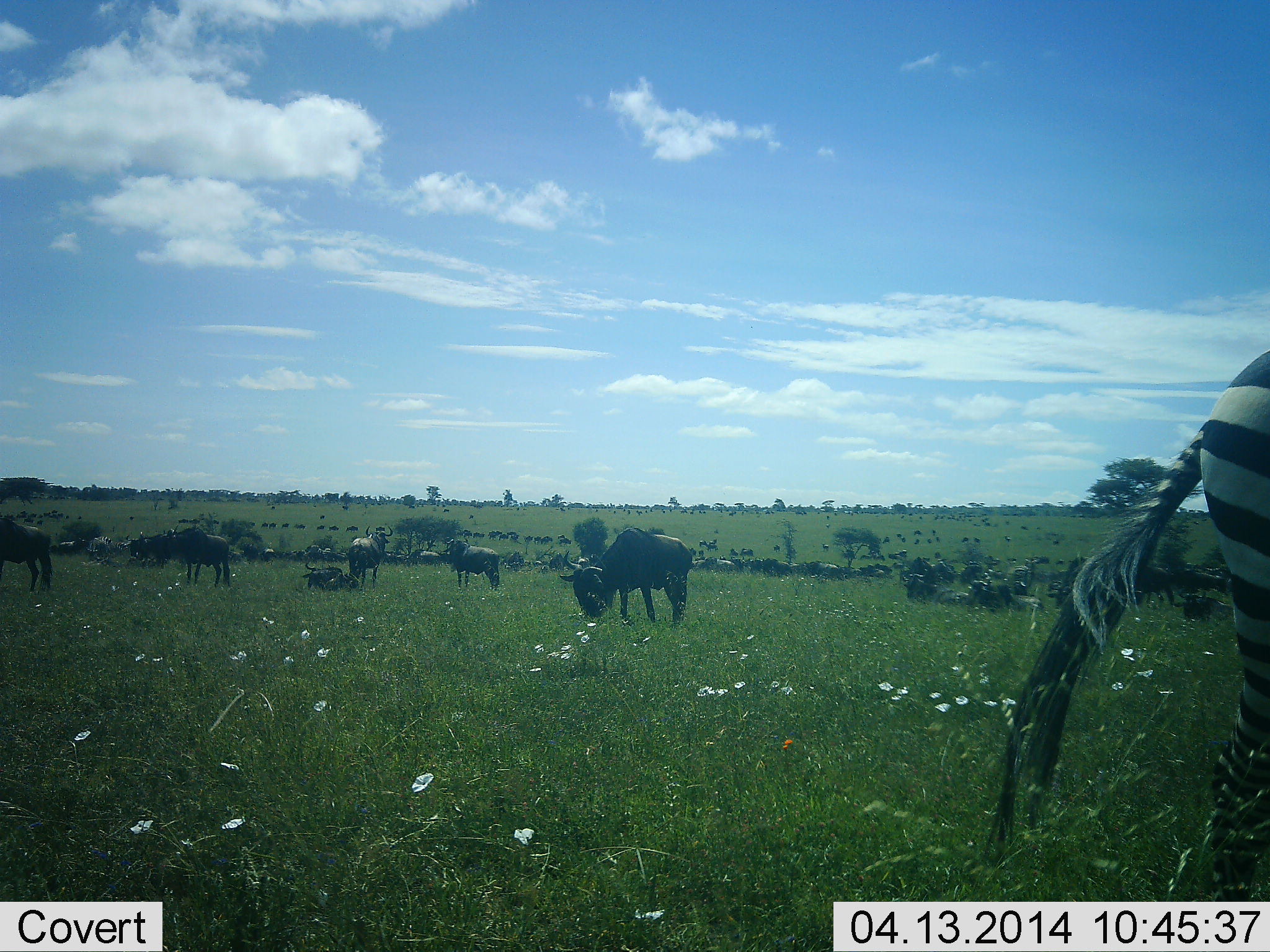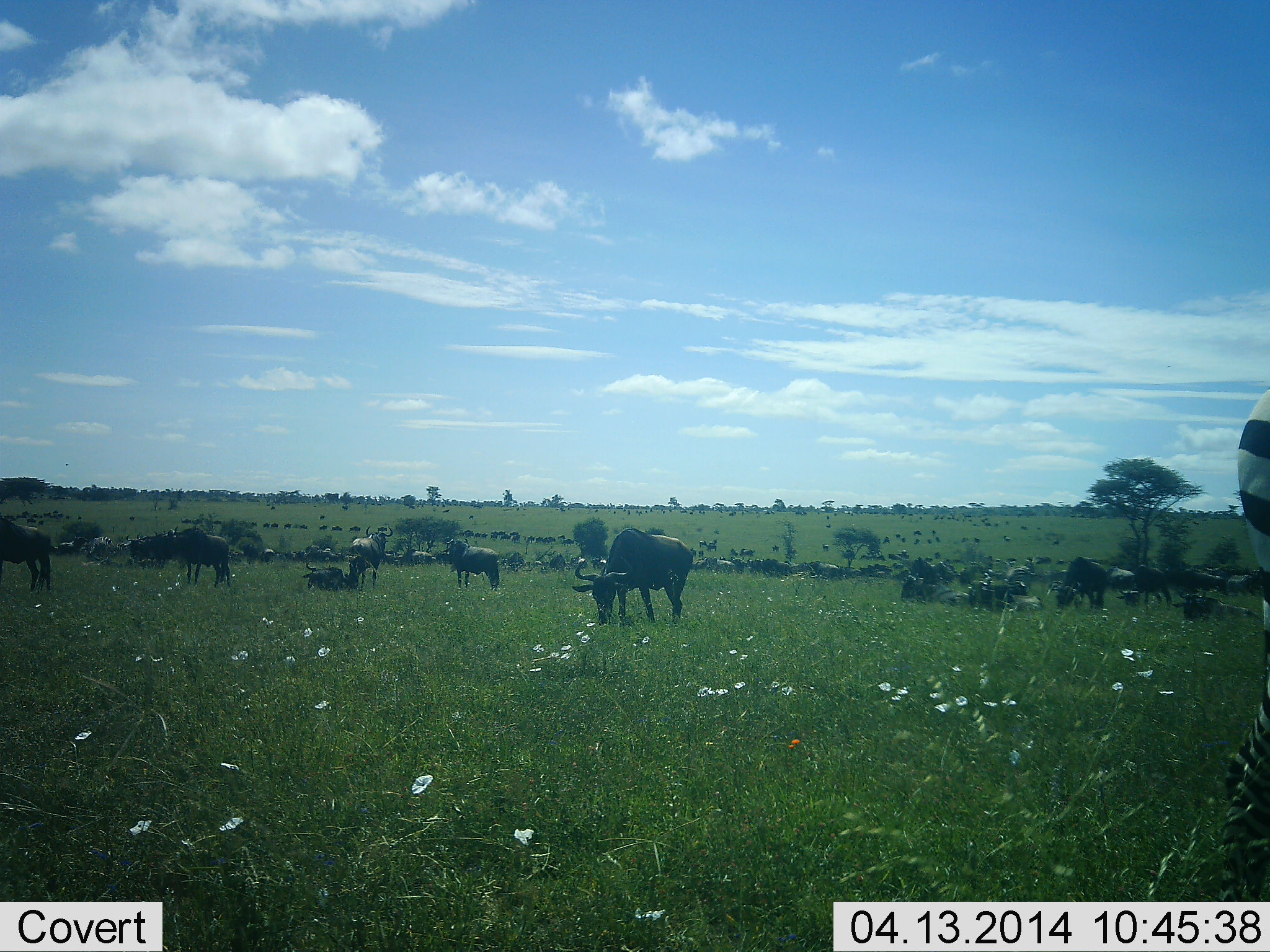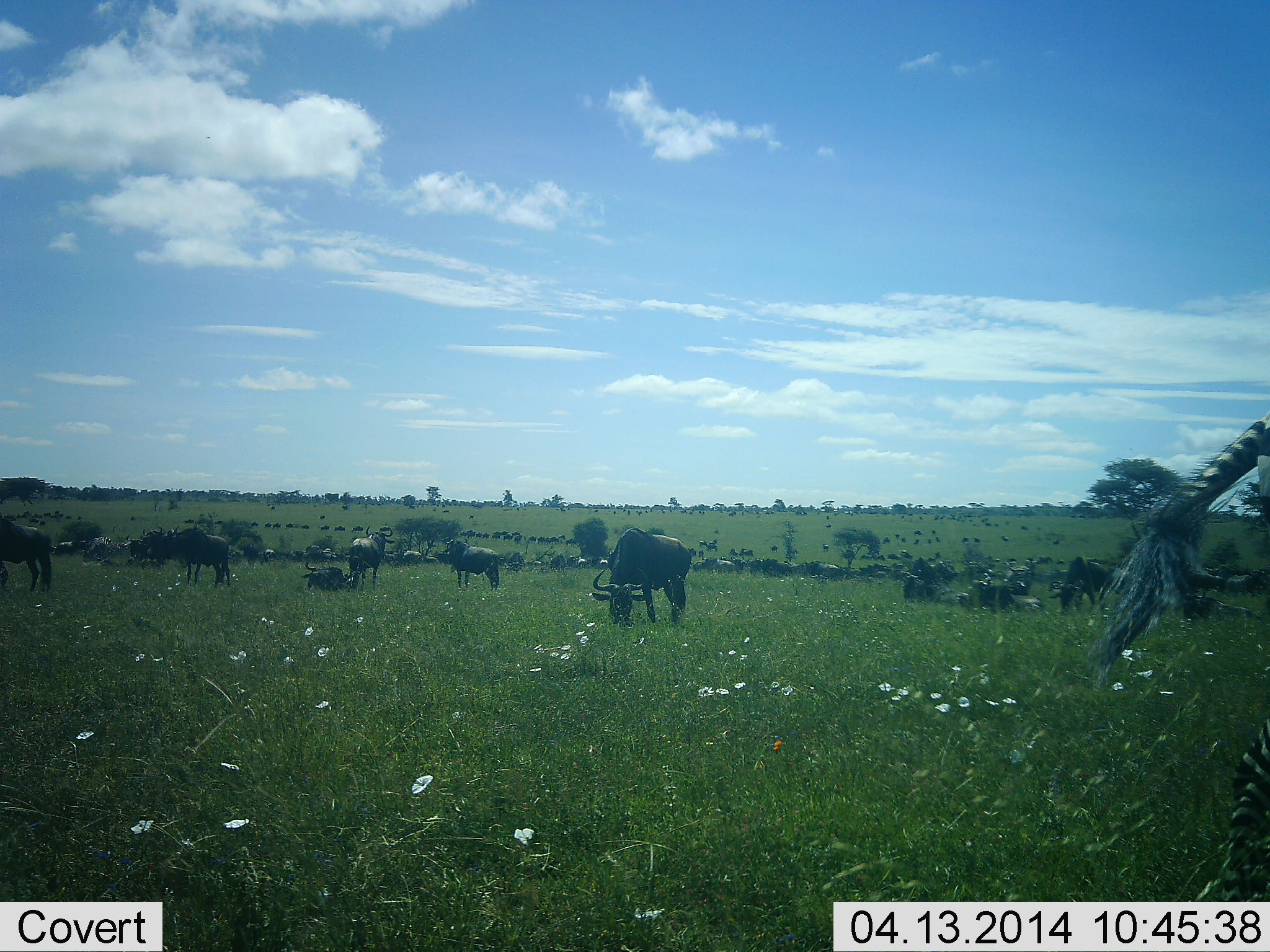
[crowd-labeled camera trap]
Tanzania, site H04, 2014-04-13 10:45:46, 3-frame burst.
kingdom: Animalia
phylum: Chordata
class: Mammalia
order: Artiodactyla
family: Bovidae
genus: Connochaetes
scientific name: Connochaetes taurinus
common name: blue wildebeest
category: wildebeest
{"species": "wildebeest (blue wildebeest) (Connochaetes taurinus)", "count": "51+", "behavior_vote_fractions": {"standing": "45%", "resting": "36%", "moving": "36%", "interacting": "9%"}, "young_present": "0%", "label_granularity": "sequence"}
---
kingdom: Animalia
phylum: Chordata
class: Mammalia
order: Perissodactyla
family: Equidae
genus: Equus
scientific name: Equus quagga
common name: plains zebra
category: zebra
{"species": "zebra (plains zebra) (Equus quagga)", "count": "1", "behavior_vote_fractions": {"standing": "70%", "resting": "0%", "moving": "30%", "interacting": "0%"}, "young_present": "0%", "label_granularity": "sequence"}